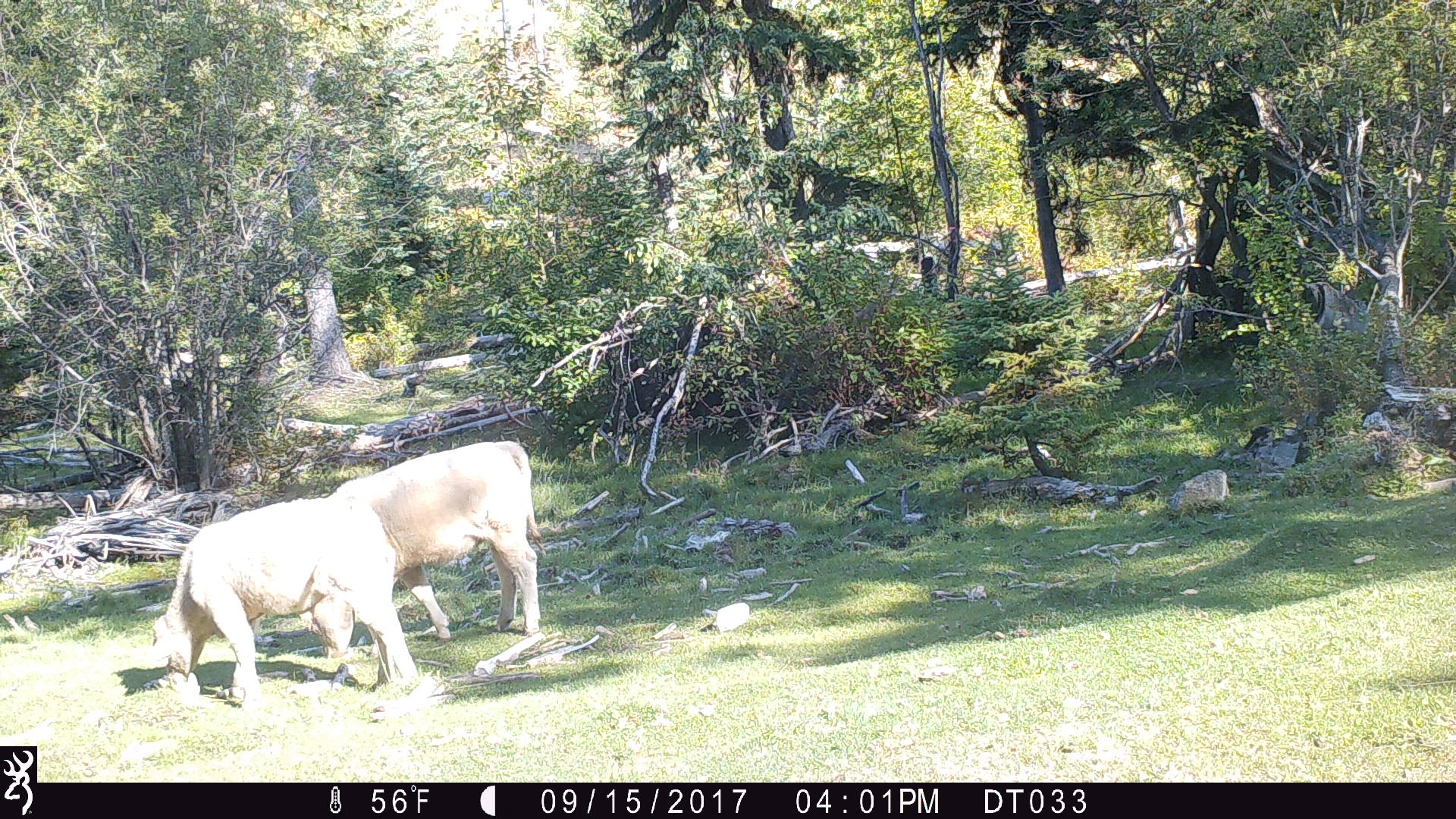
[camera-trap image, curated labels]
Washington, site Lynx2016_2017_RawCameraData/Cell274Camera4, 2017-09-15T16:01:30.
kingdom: Animalia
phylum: Chordata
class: Mammalia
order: Artiodactyla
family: Bovidae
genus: Bos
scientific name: Bos taurus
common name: domestic cattle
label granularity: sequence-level